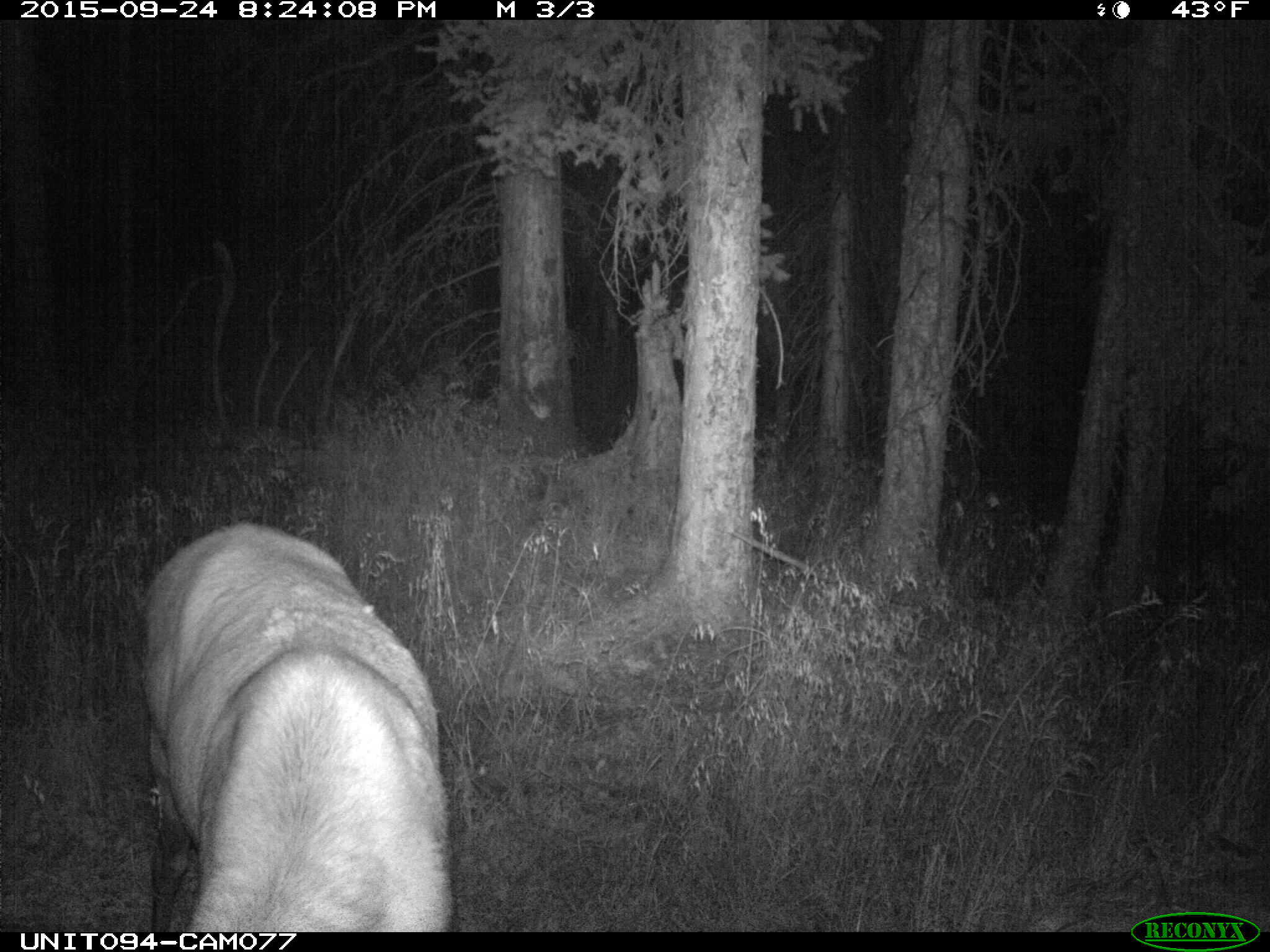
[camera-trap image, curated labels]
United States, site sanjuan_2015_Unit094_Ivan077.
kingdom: Animalia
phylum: Chordata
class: Mammalia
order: Artiodactyla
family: Cervidae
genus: Cervus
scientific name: Cervus elaphus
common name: red deer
Cervus elaphus (red deer).